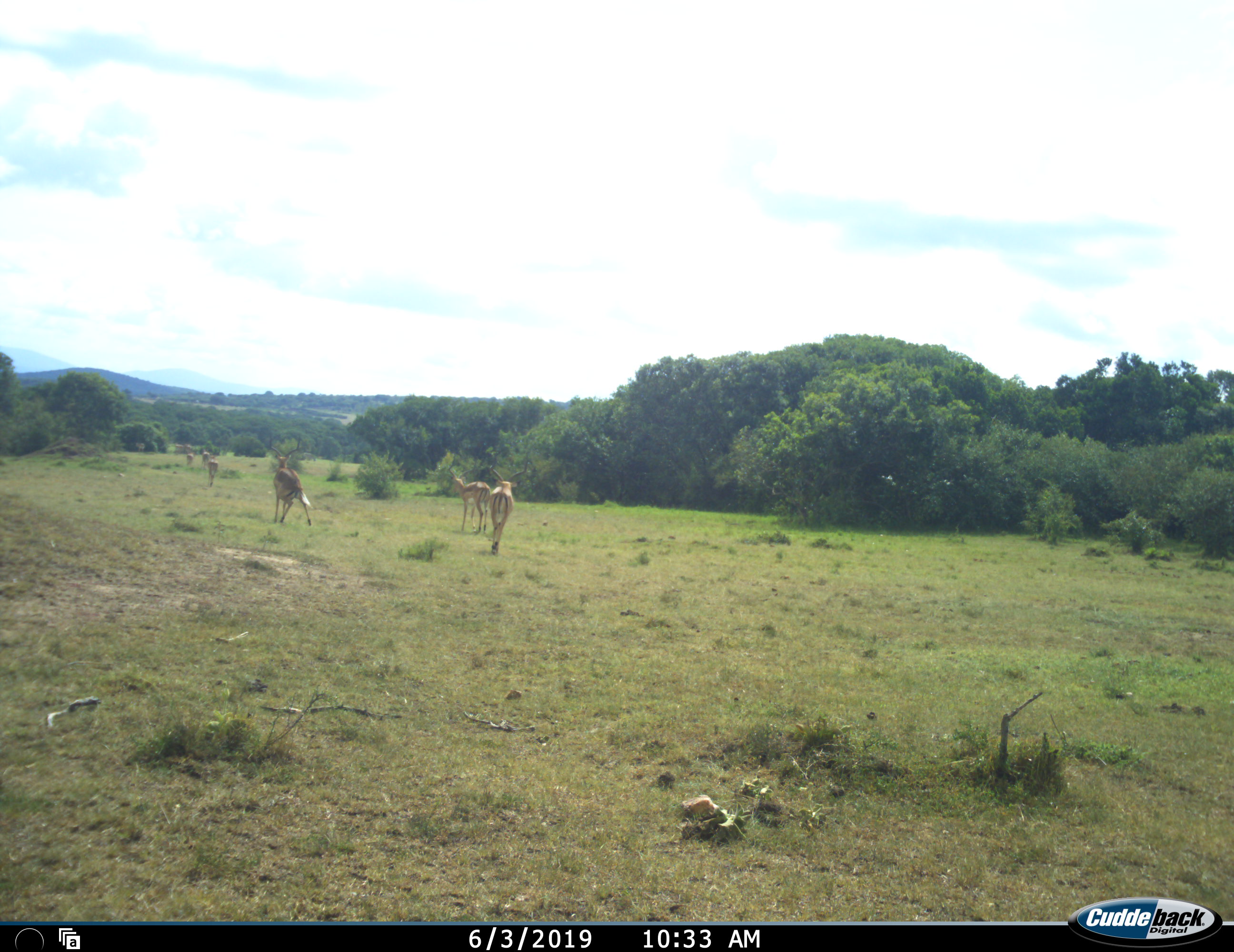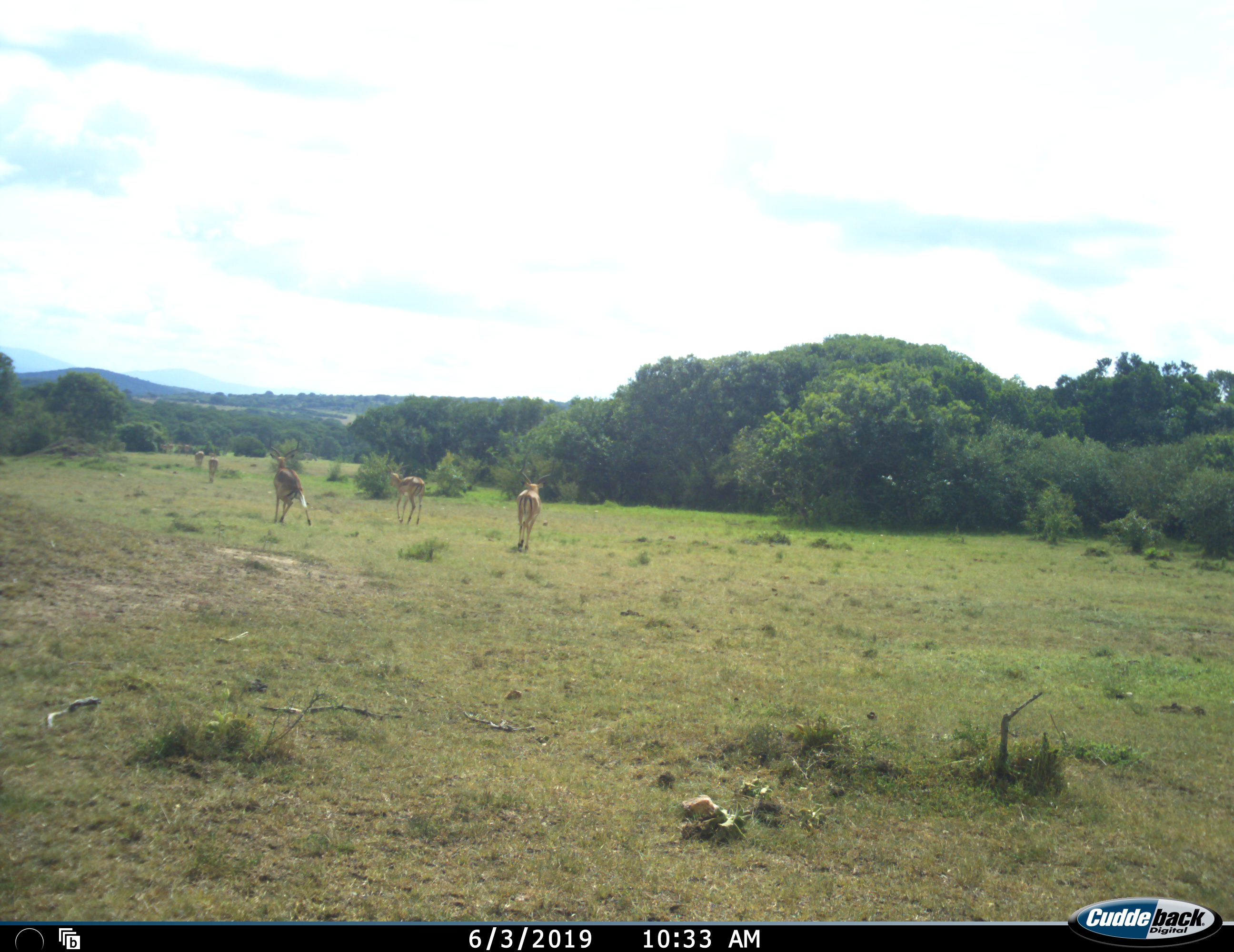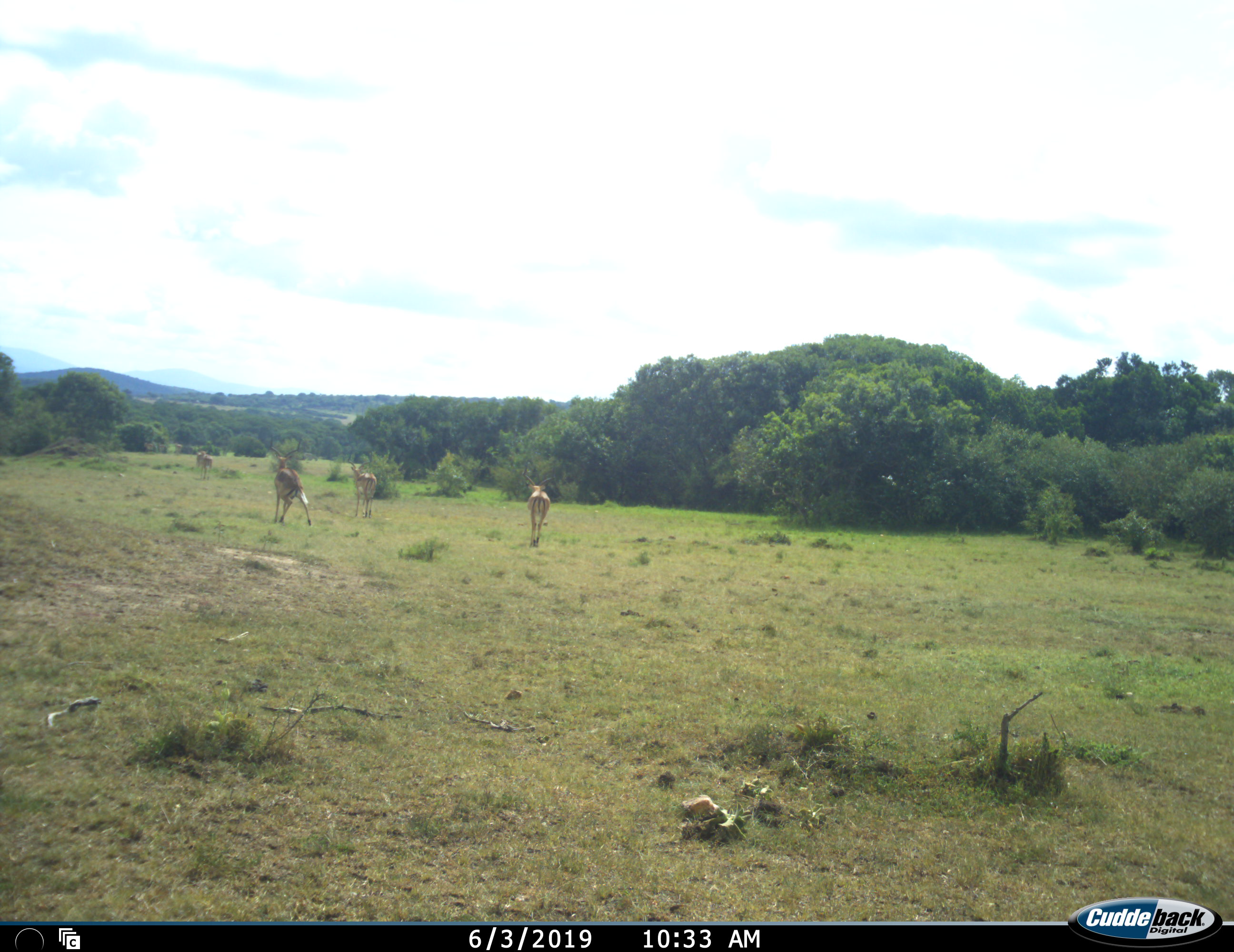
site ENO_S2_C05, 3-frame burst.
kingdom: Animalia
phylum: Chordata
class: Mammalia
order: Artiodactyla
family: Bovidae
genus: Aepyceros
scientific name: Aepyceros melampus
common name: impala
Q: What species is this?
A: Impala (Aepyceros melampus).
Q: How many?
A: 8.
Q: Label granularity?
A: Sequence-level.